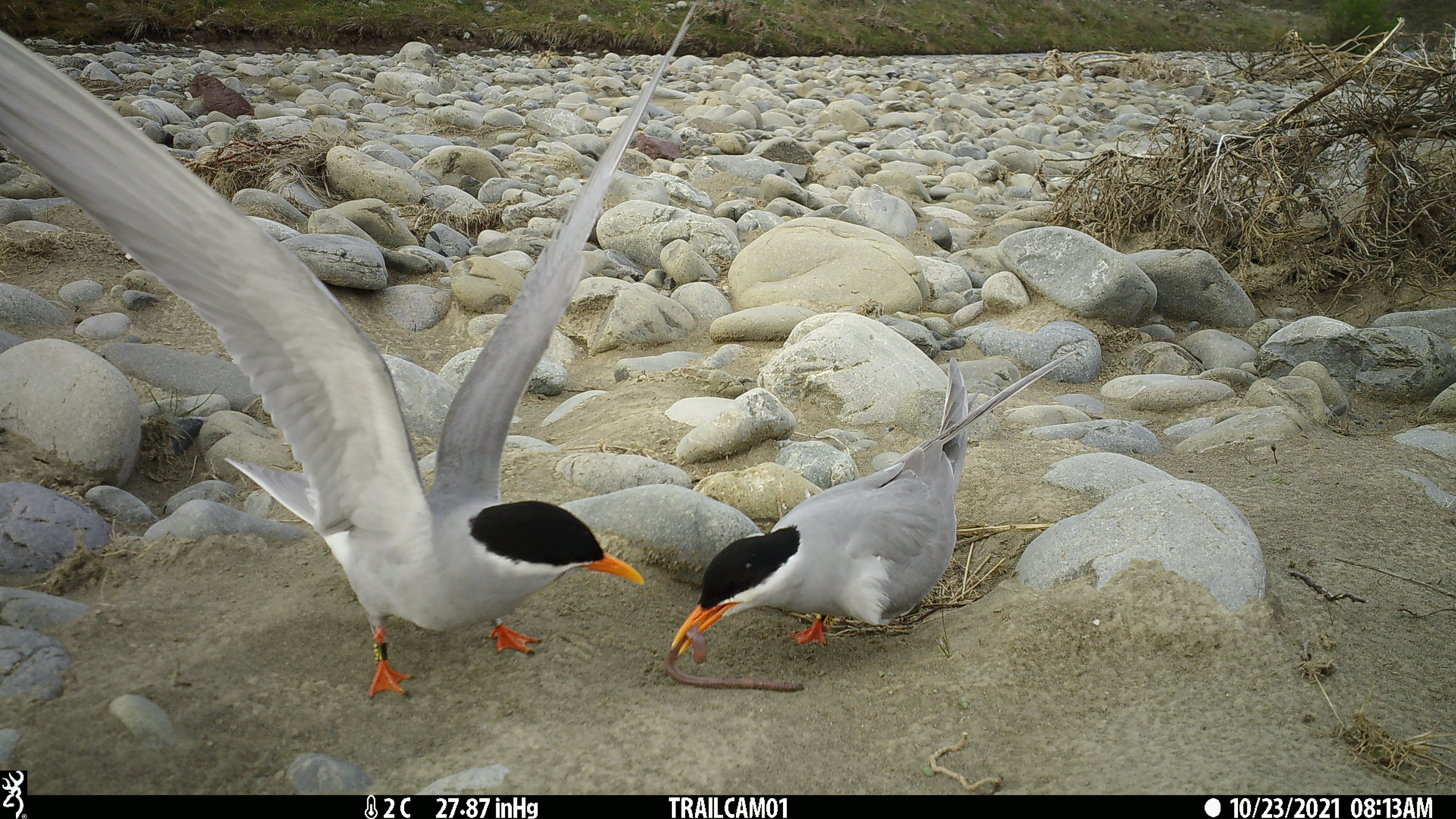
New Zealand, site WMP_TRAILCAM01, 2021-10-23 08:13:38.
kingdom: Animalia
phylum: Chordata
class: Aves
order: Charadriiformes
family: Laridae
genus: Chlidonias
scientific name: Chlidonias albostriatus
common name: black-fronted tern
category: black fronted tern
Black fronted tern (black-fronted tern) (Chlidonias albostriatus).